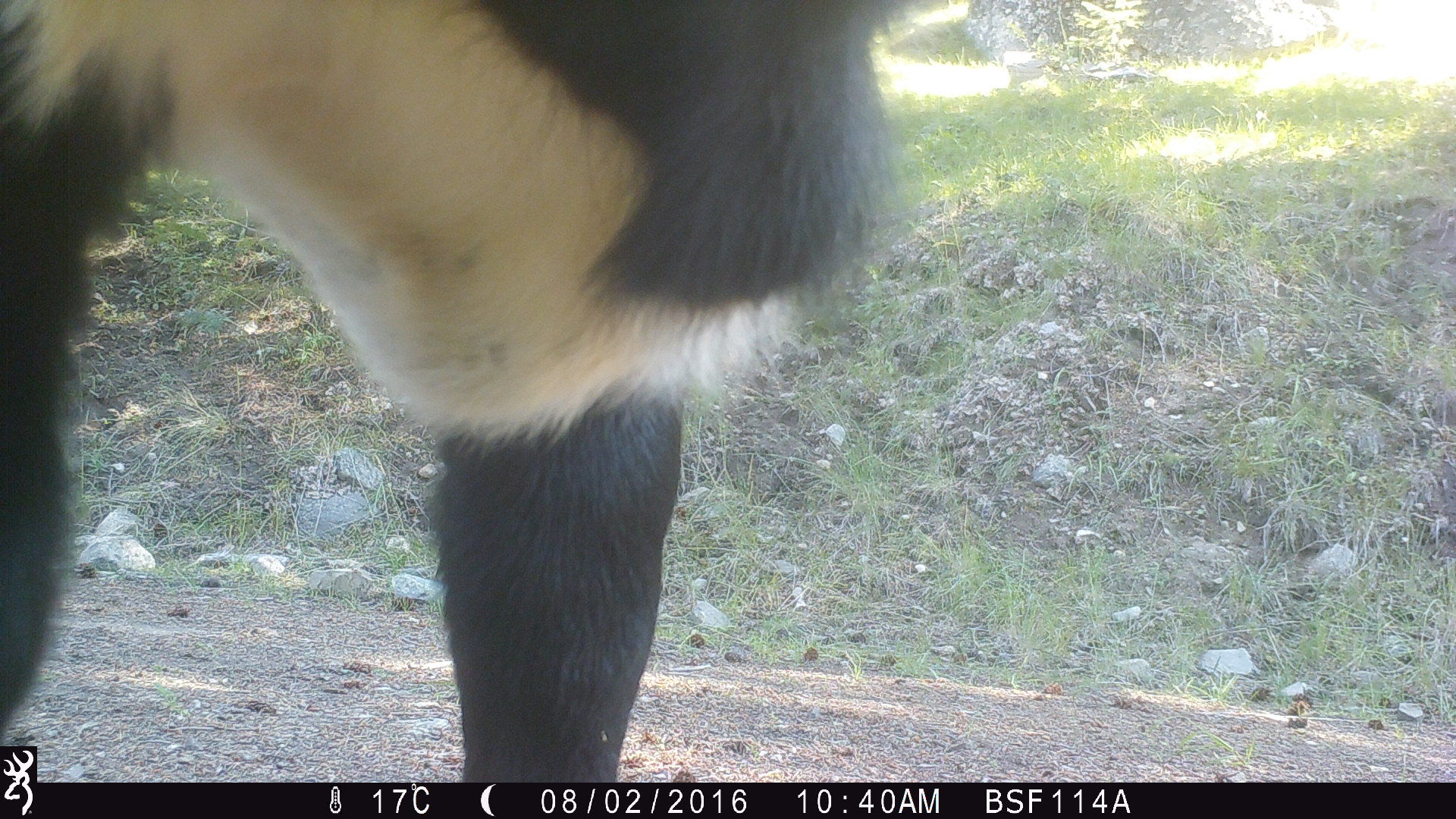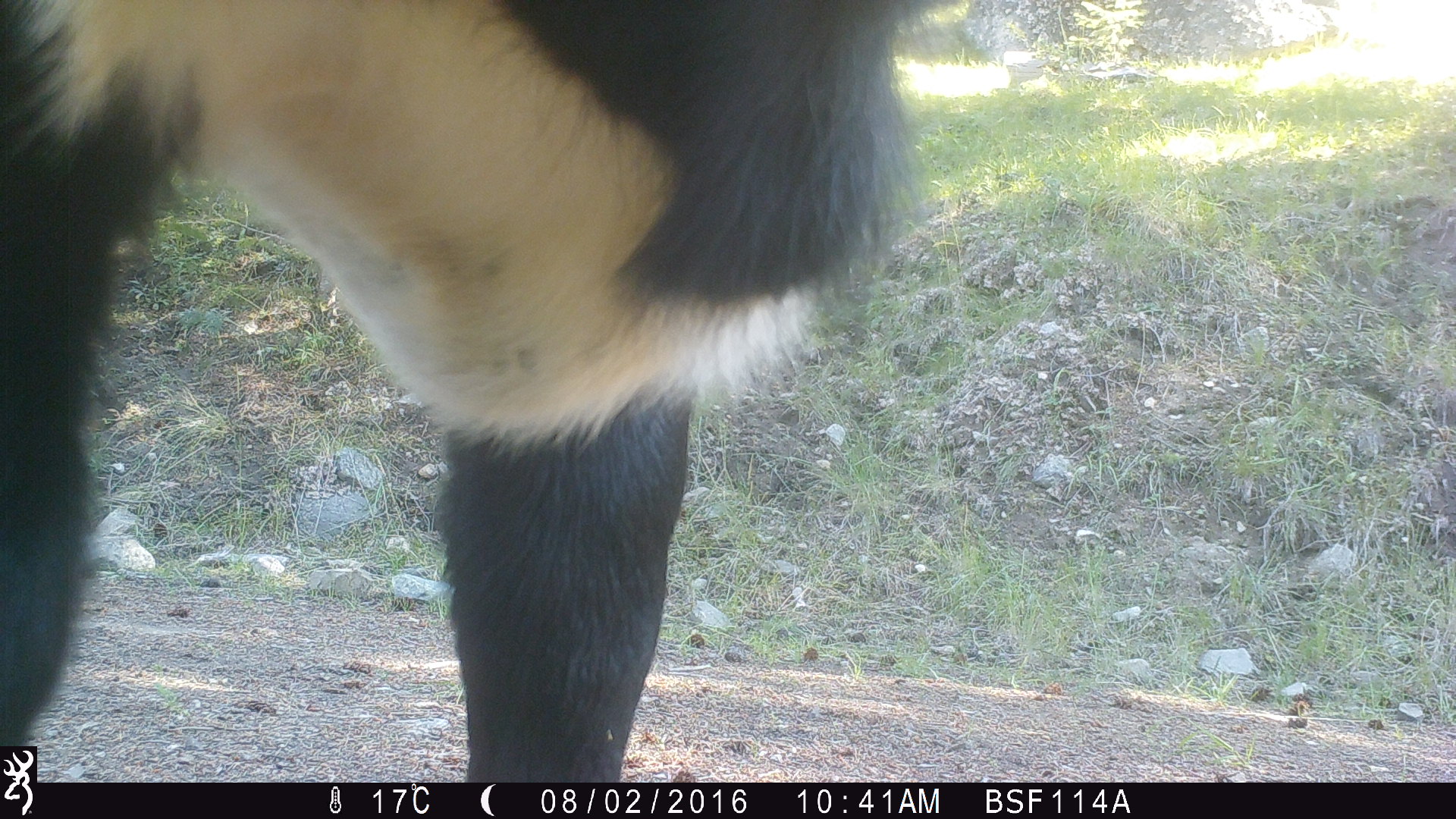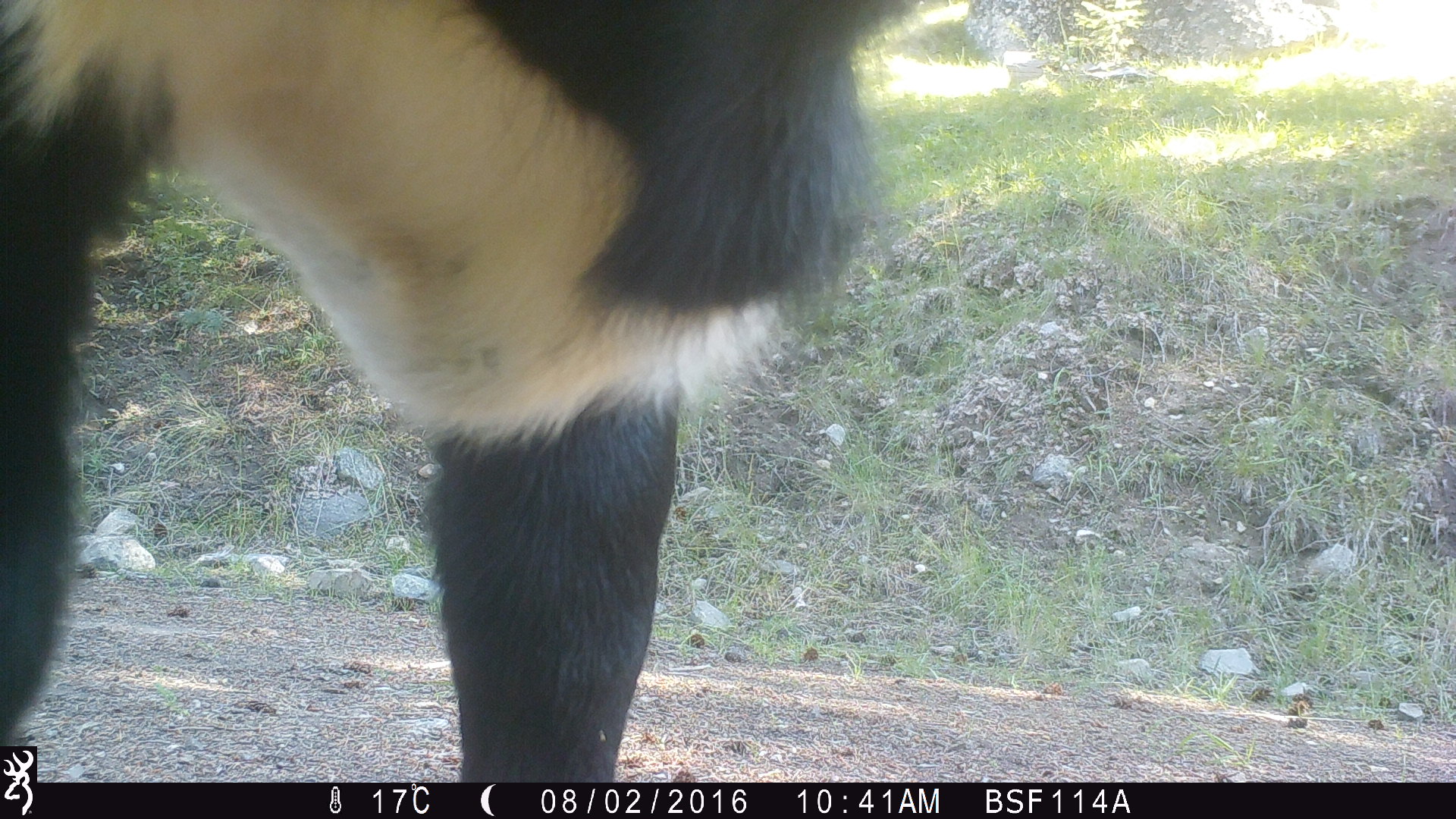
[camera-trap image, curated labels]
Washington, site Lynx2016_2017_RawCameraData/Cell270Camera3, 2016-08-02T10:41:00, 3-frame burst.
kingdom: Animalia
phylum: Chordata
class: Mammalia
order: Artiodactyla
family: Bovidae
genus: Bos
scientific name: Bos taurus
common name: domestic cattle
Domestic cattle (Bos taurus). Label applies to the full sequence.